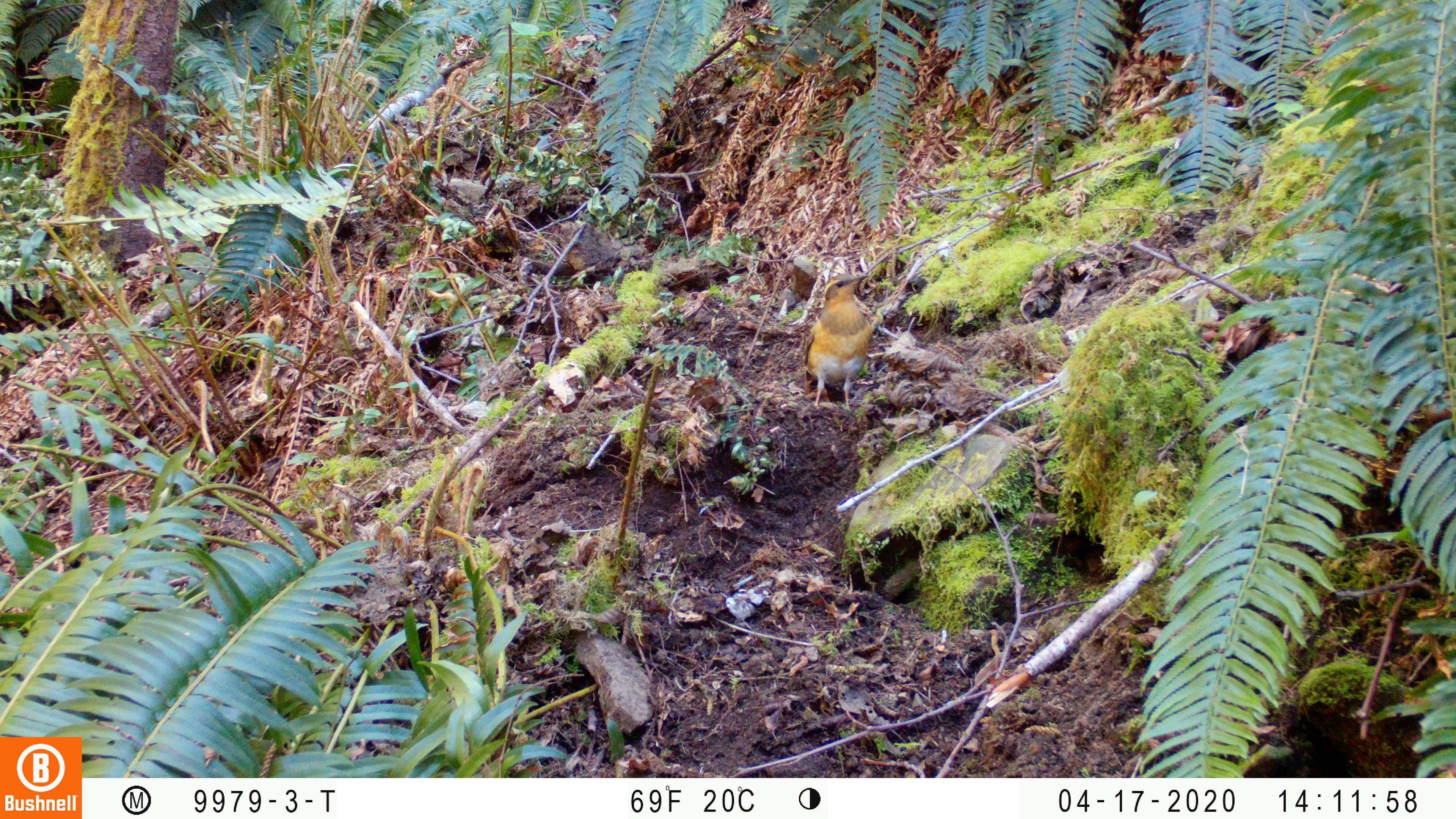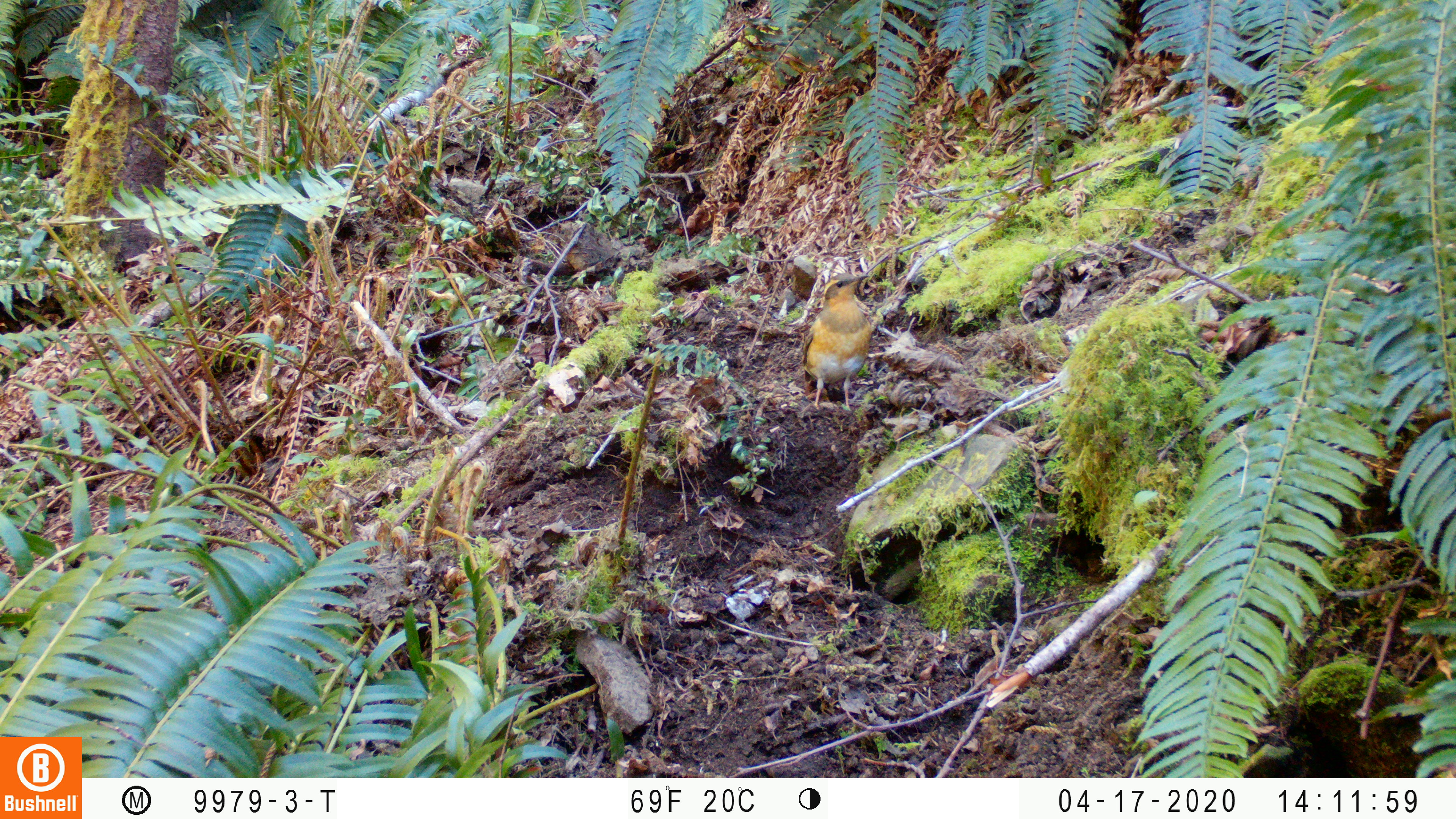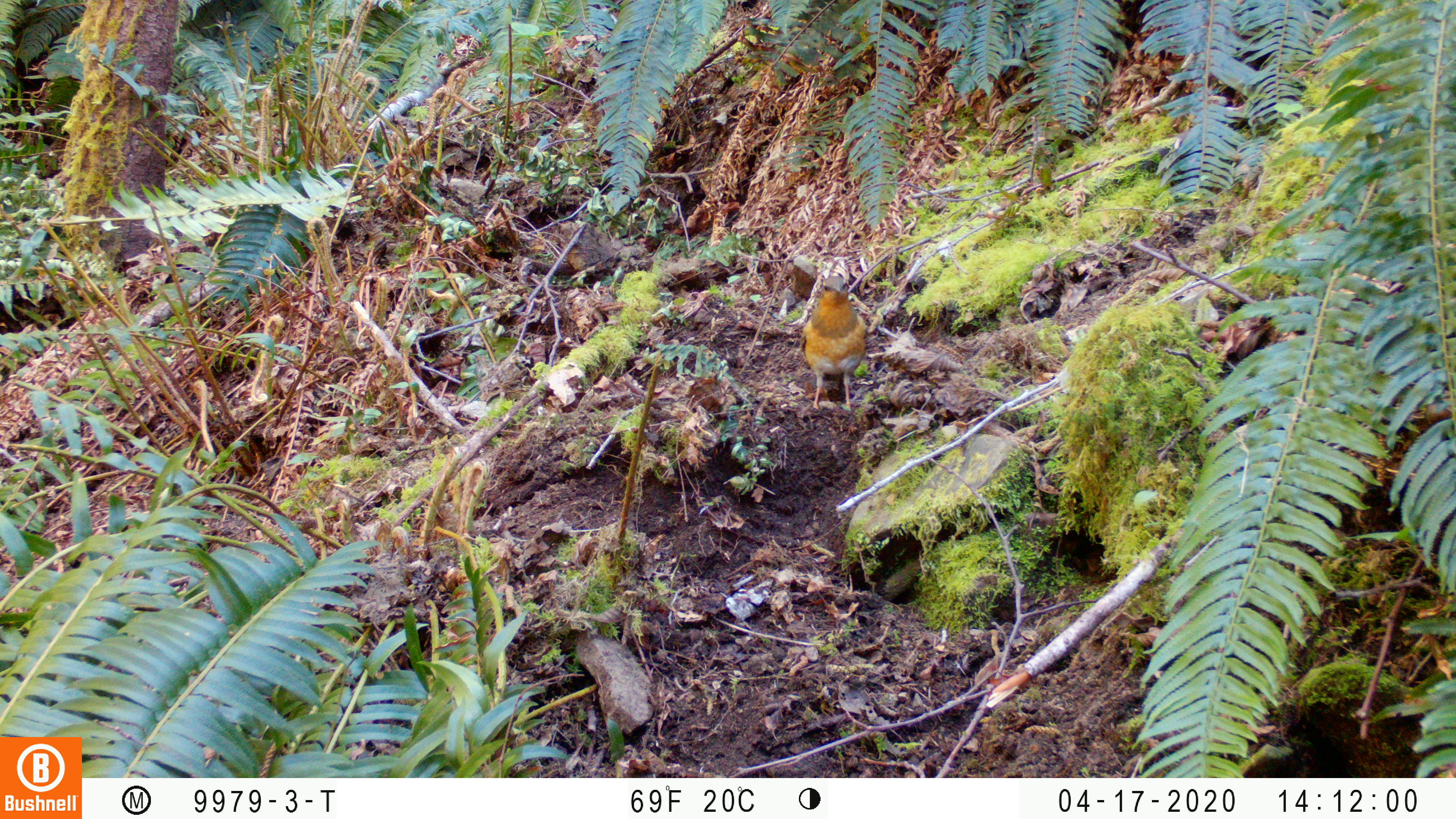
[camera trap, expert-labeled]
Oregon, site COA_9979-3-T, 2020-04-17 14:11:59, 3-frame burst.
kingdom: Animalia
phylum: Chordata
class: Aves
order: Passeriformes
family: Turdidae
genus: Ixoreus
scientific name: Ixoreus naevius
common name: varied thrush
Varied thrush (Ixoreus naevius).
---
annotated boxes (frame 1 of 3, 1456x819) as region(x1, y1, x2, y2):
varied thrush: region(796, 271, 876, 407)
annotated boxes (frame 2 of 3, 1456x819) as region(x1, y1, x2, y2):
varied thrush: region(798, 272, 876, 410)